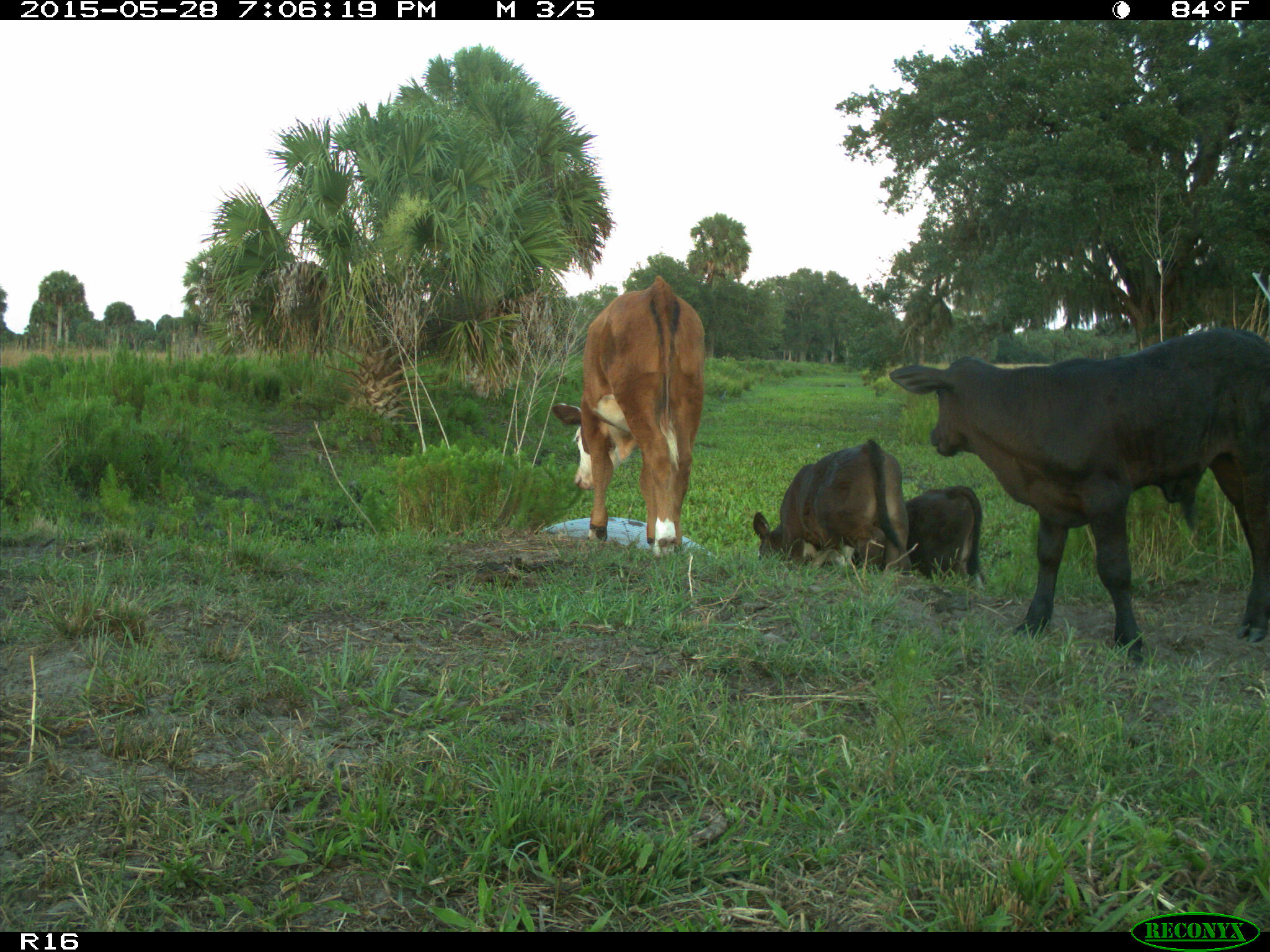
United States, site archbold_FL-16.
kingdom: Animalia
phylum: Chordata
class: Mammalia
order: Artiodactyla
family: Bovidae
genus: Bos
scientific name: Bos taurus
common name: domestic cow